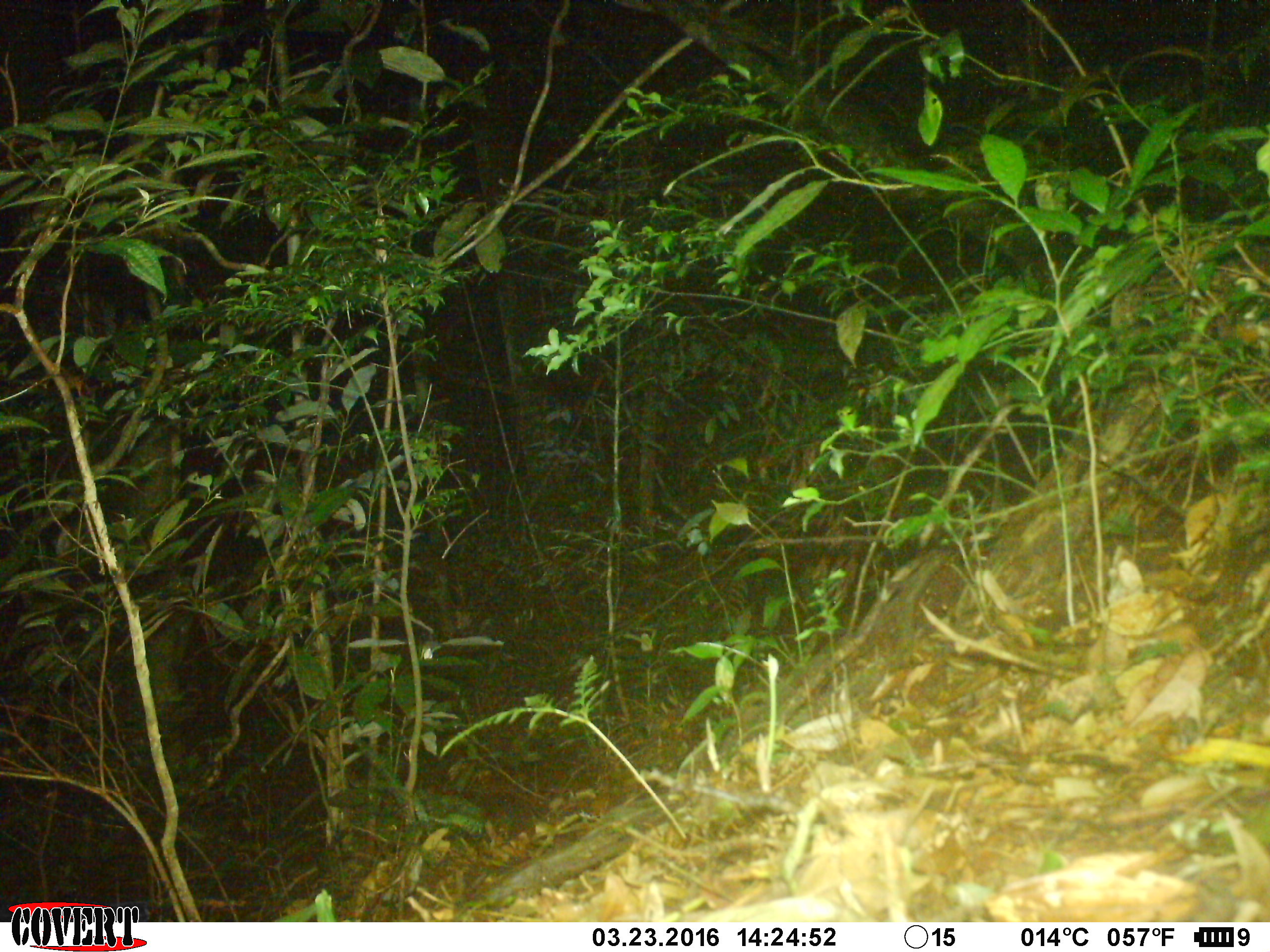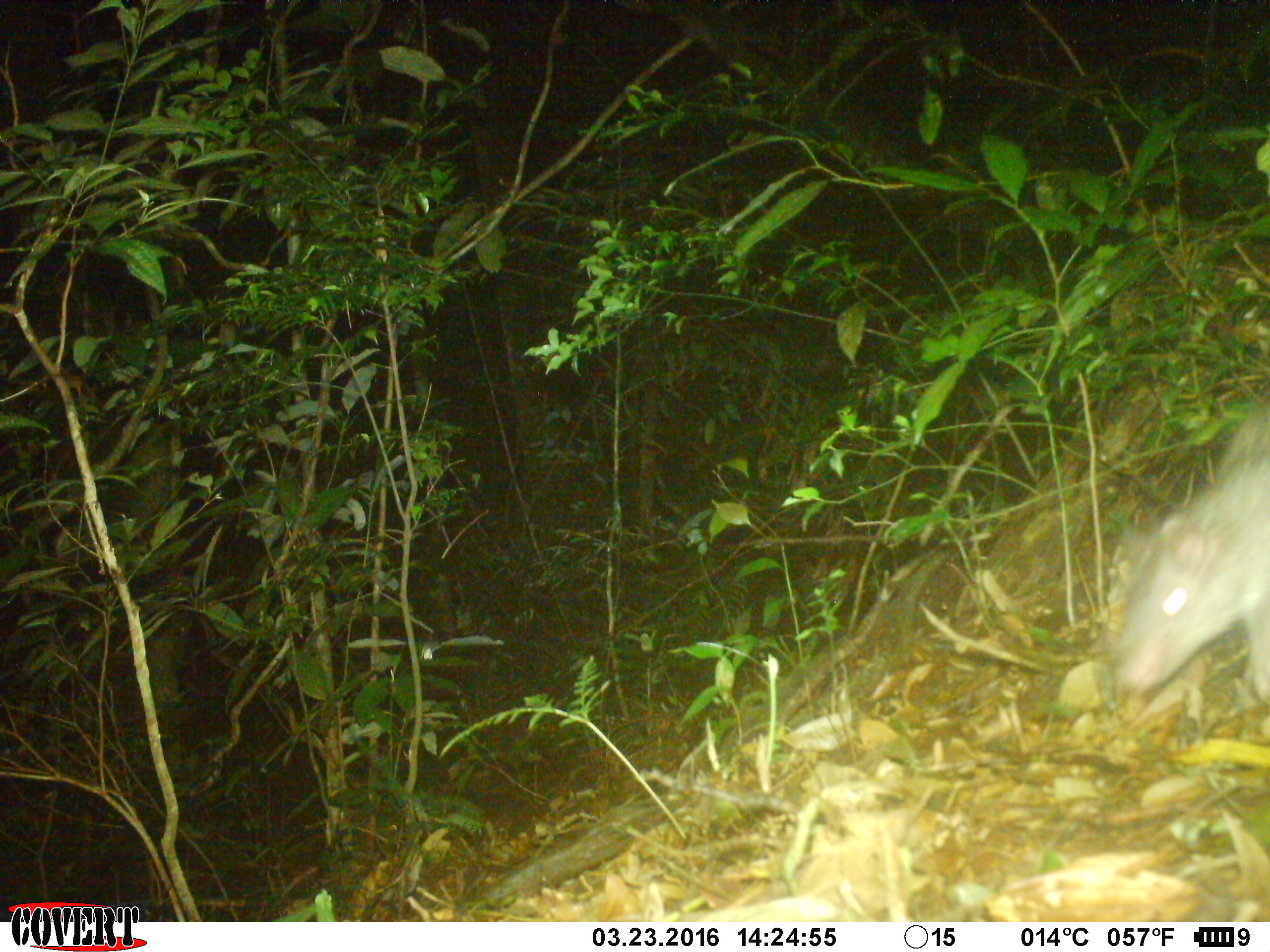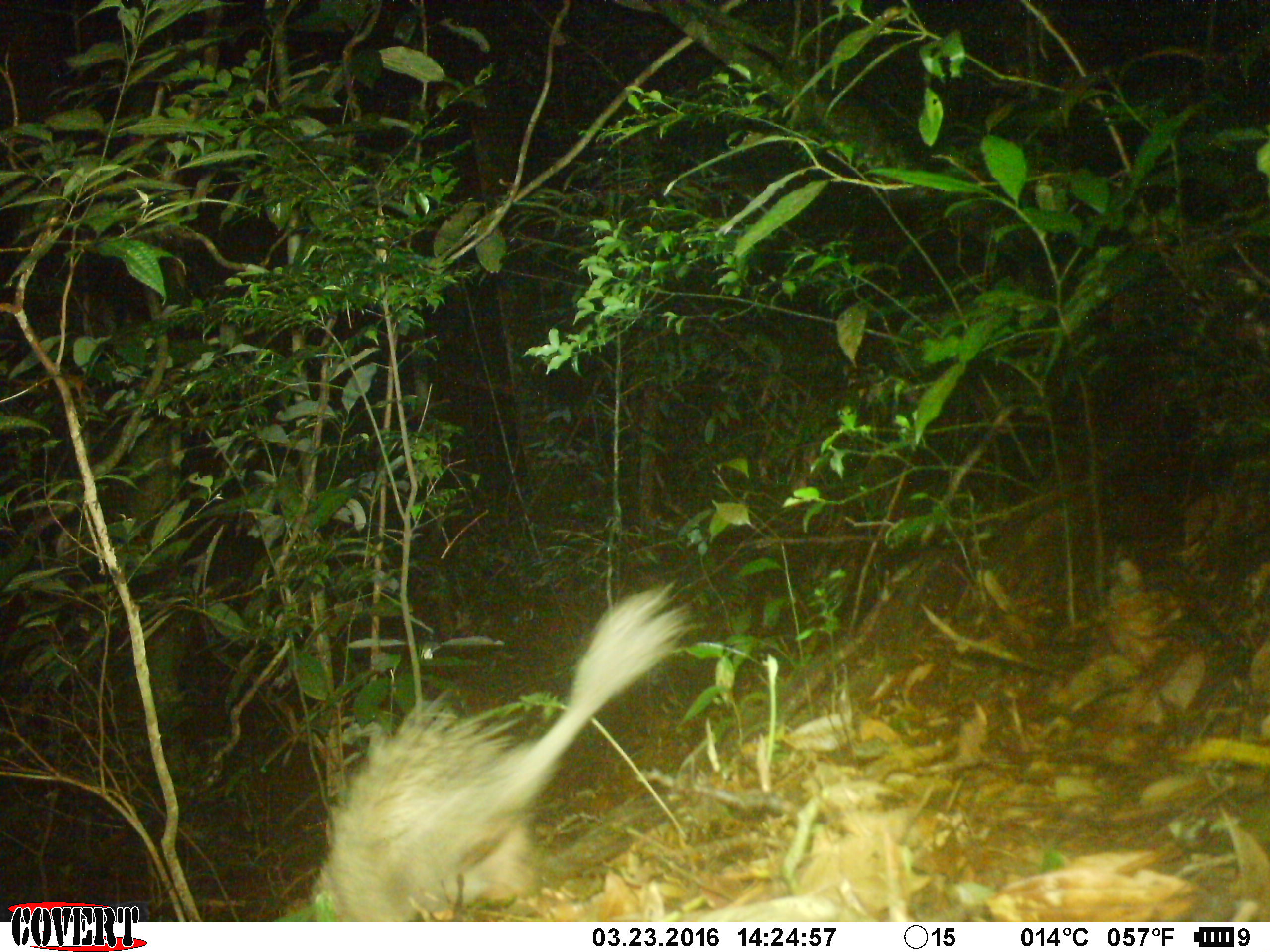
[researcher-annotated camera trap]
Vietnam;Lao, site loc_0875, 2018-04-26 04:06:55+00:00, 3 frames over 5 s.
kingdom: Animalia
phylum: Chordata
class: Mammalia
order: Rodentia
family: Hystricidae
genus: Atherurus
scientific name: Atherurus macrourus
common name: asiatic brush-tailed porcupine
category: asiatic brush tailed porcupine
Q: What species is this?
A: Asiatic brush tailed porcupine (asiatic brush-tailed porcupine) (Atherurus macrourus).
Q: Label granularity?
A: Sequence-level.